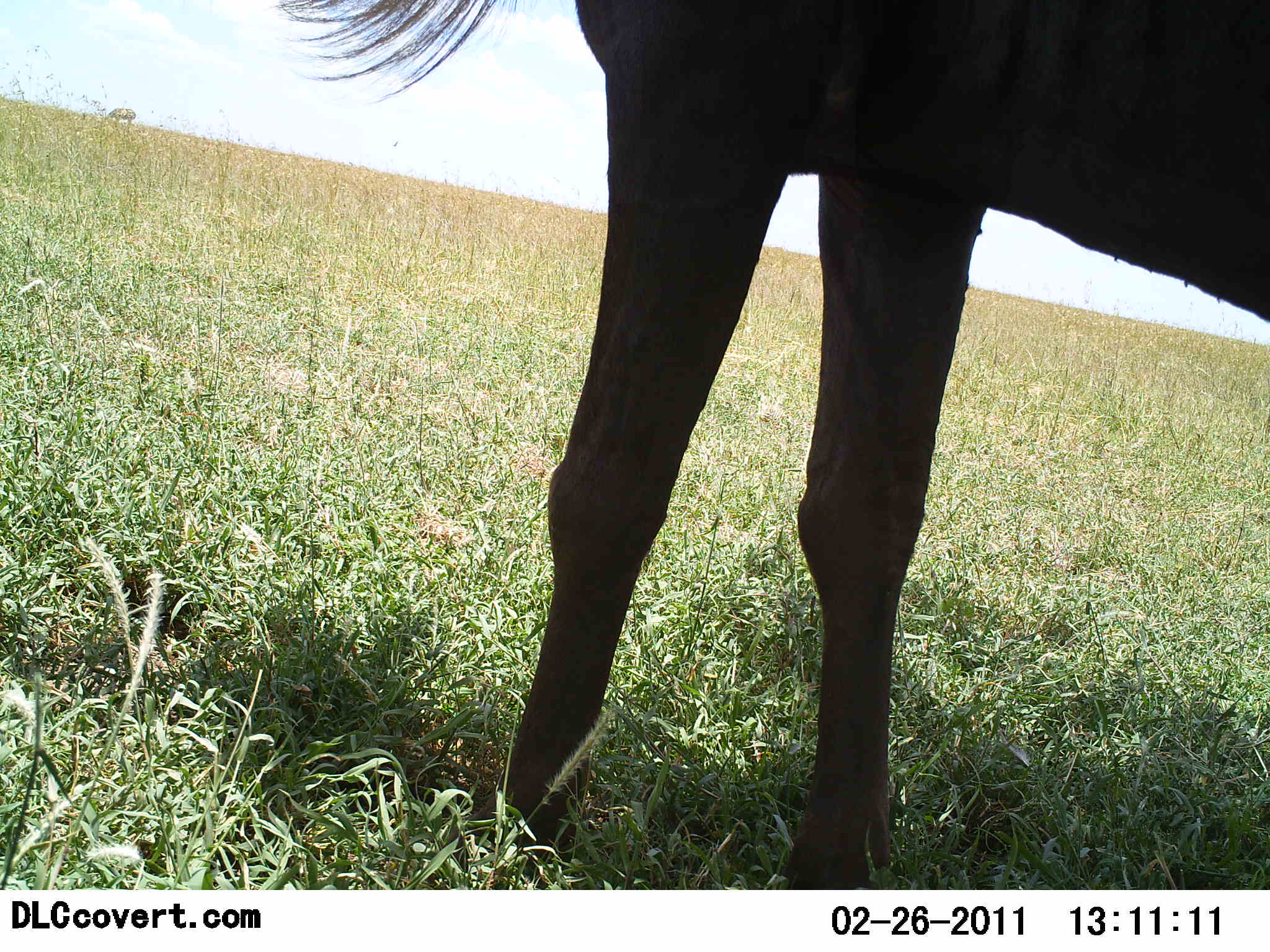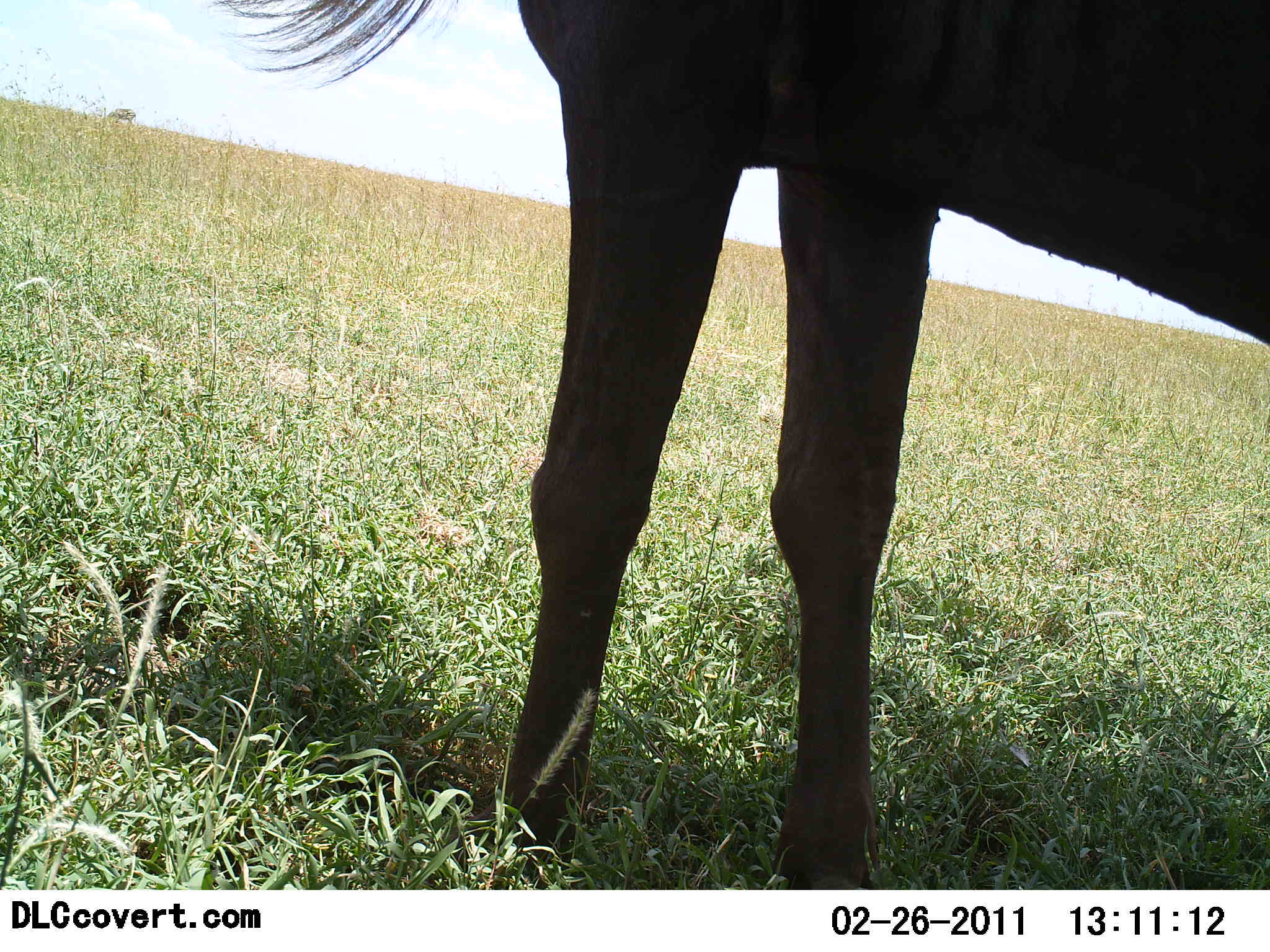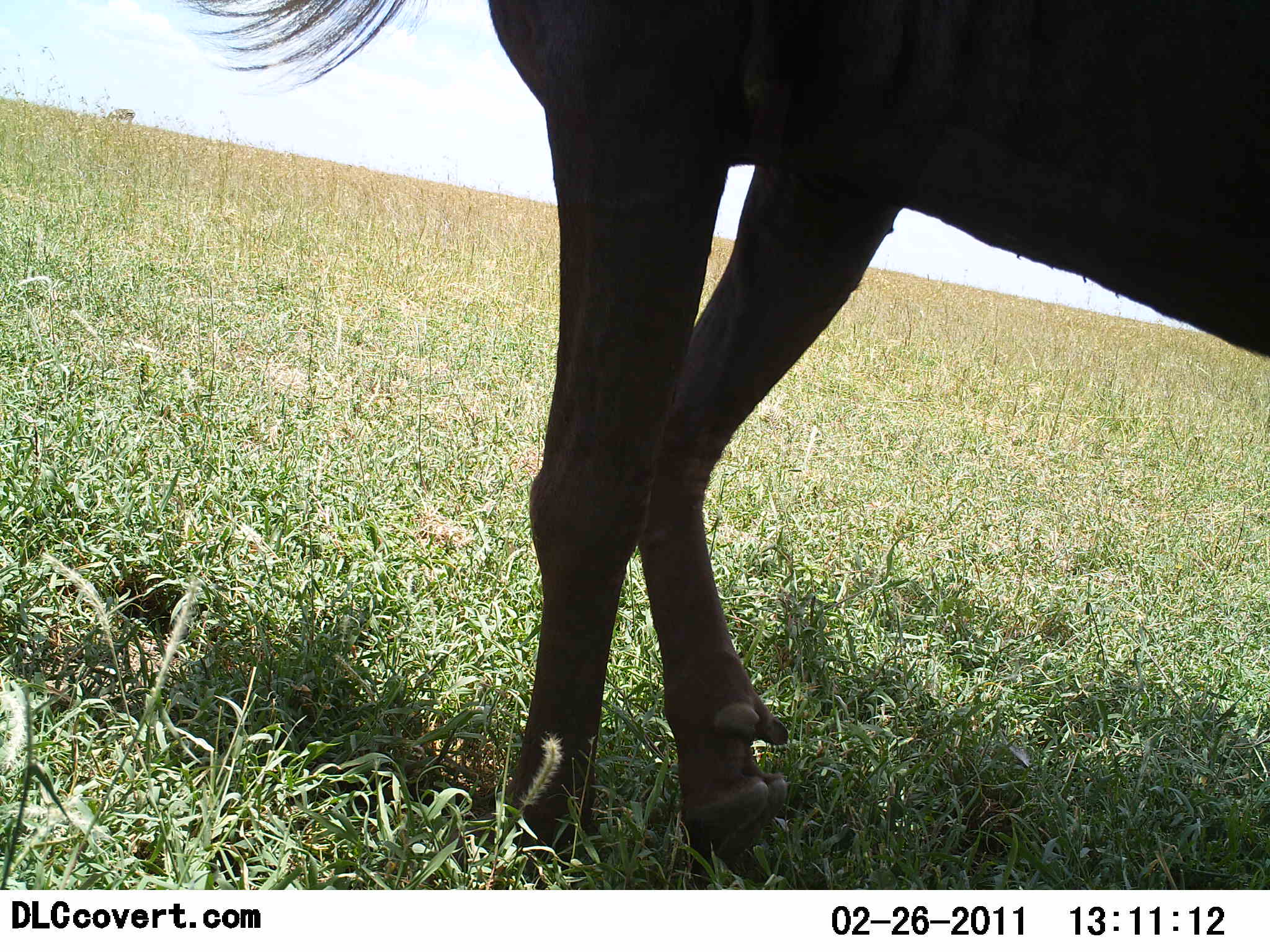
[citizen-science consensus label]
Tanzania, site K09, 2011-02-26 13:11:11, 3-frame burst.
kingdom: Animalia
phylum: Chordata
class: Mammalia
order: Artiodactyla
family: Bovidae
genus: Connochaetes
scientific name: Connochaetes taurinus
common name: blue wildebeest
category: wildebeest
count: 1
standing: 75%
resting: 0%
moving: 17%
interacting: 0%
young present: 0%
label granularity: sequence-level